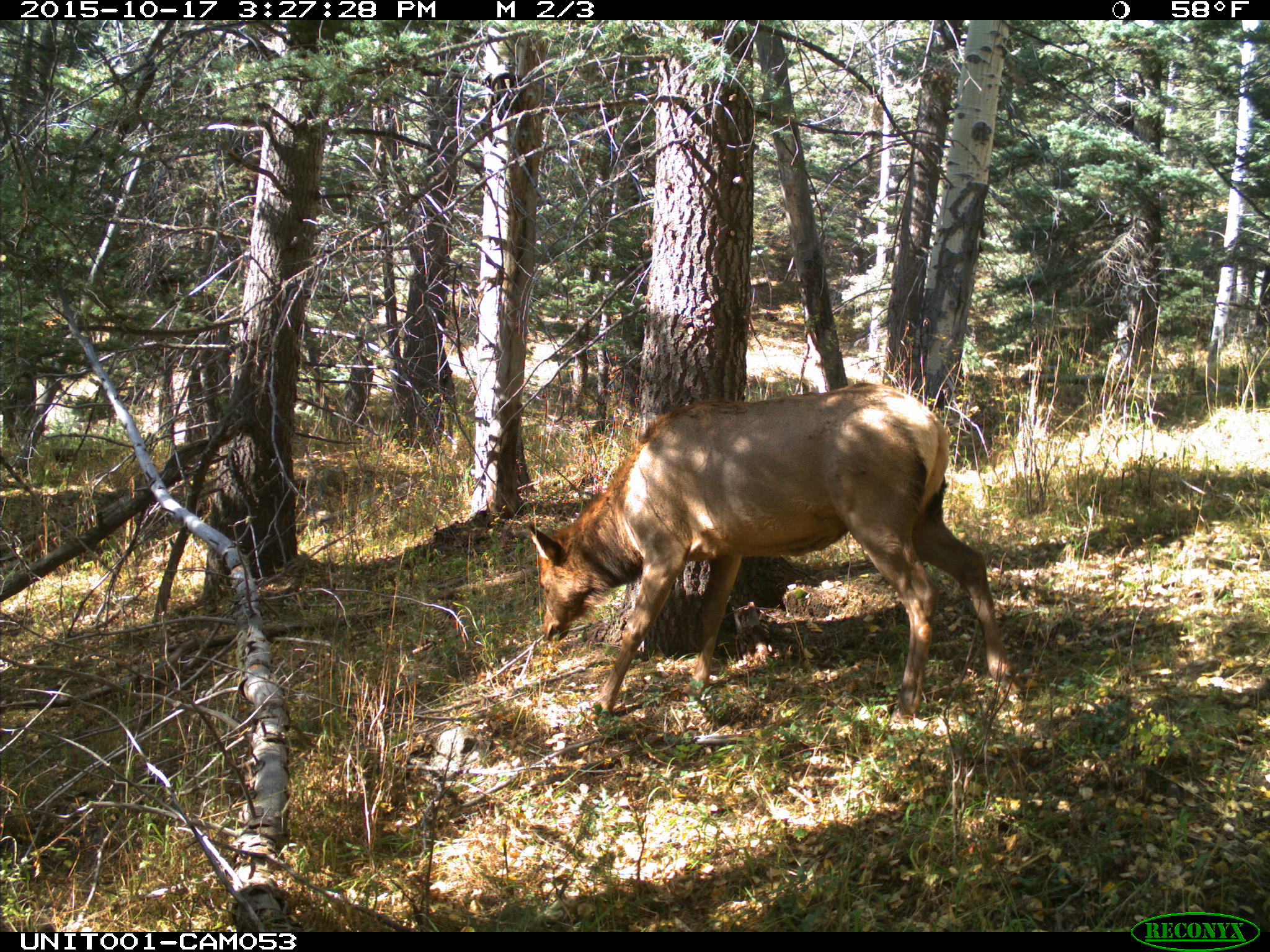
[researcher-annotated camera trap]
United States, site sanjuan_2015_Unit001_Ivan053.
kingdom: Animalia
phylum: Chordata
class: Mammalia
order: Artiodactyla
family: Cervidae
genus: Cervus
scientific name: Cervus elaphus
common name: red deer